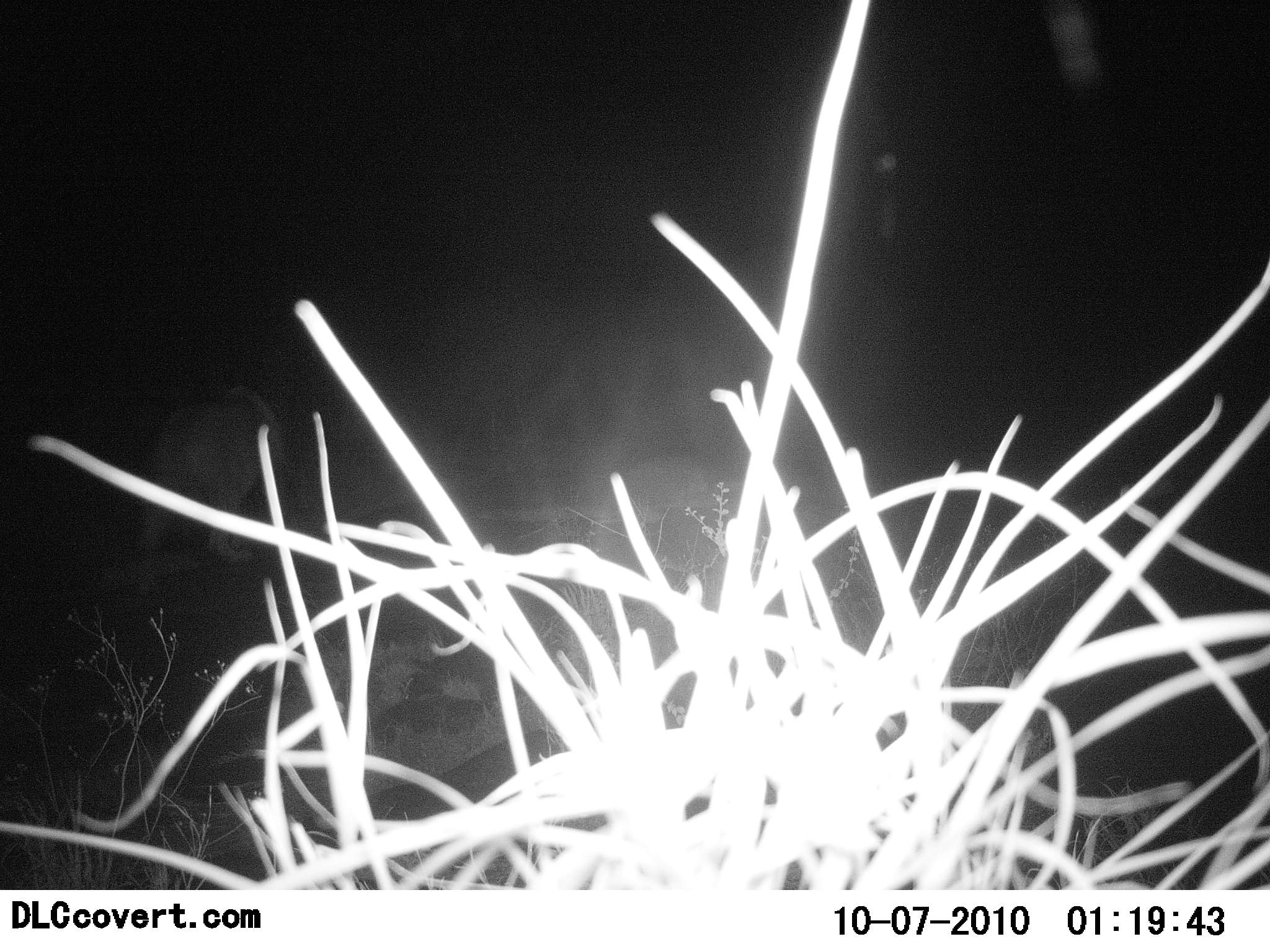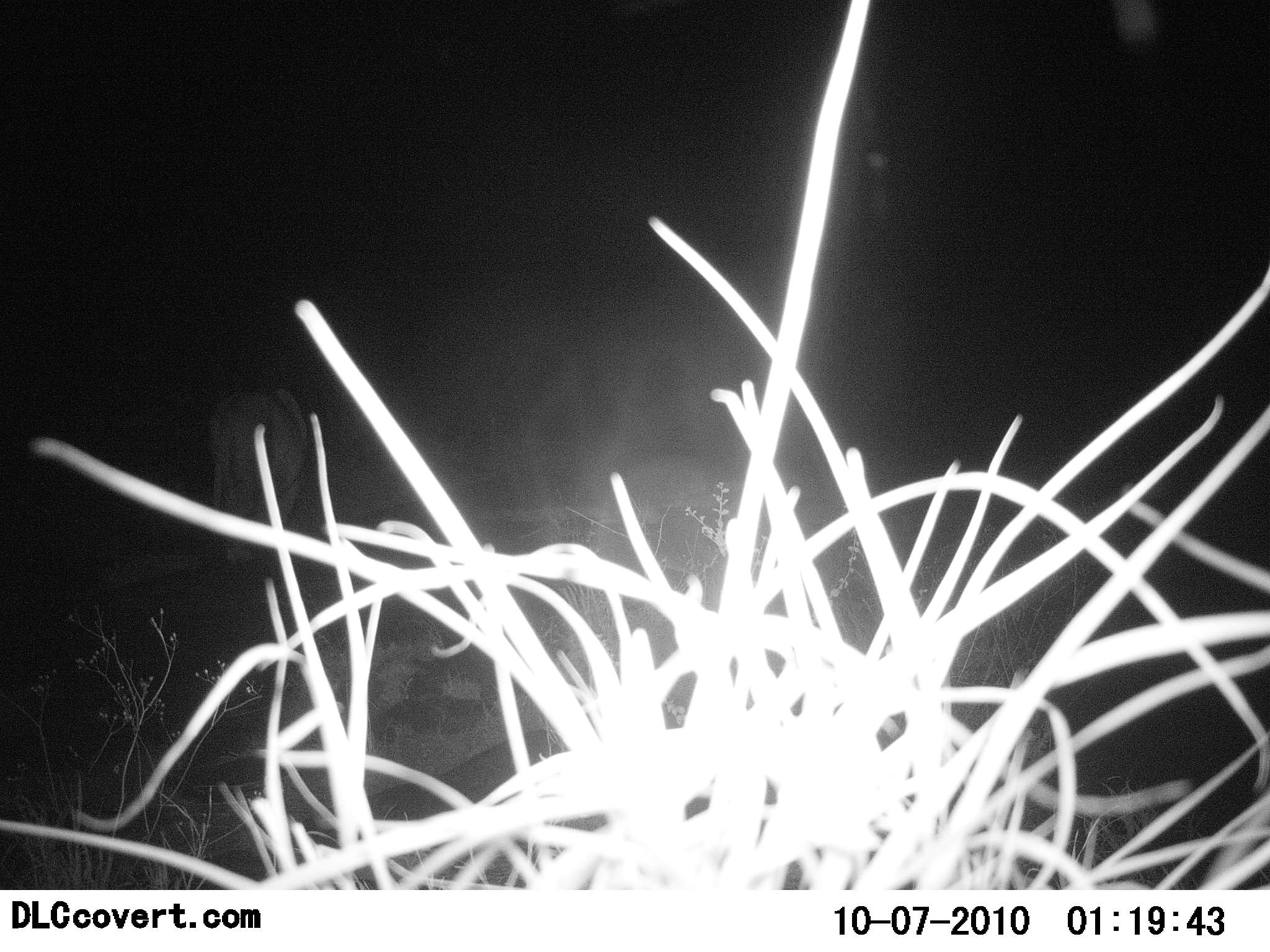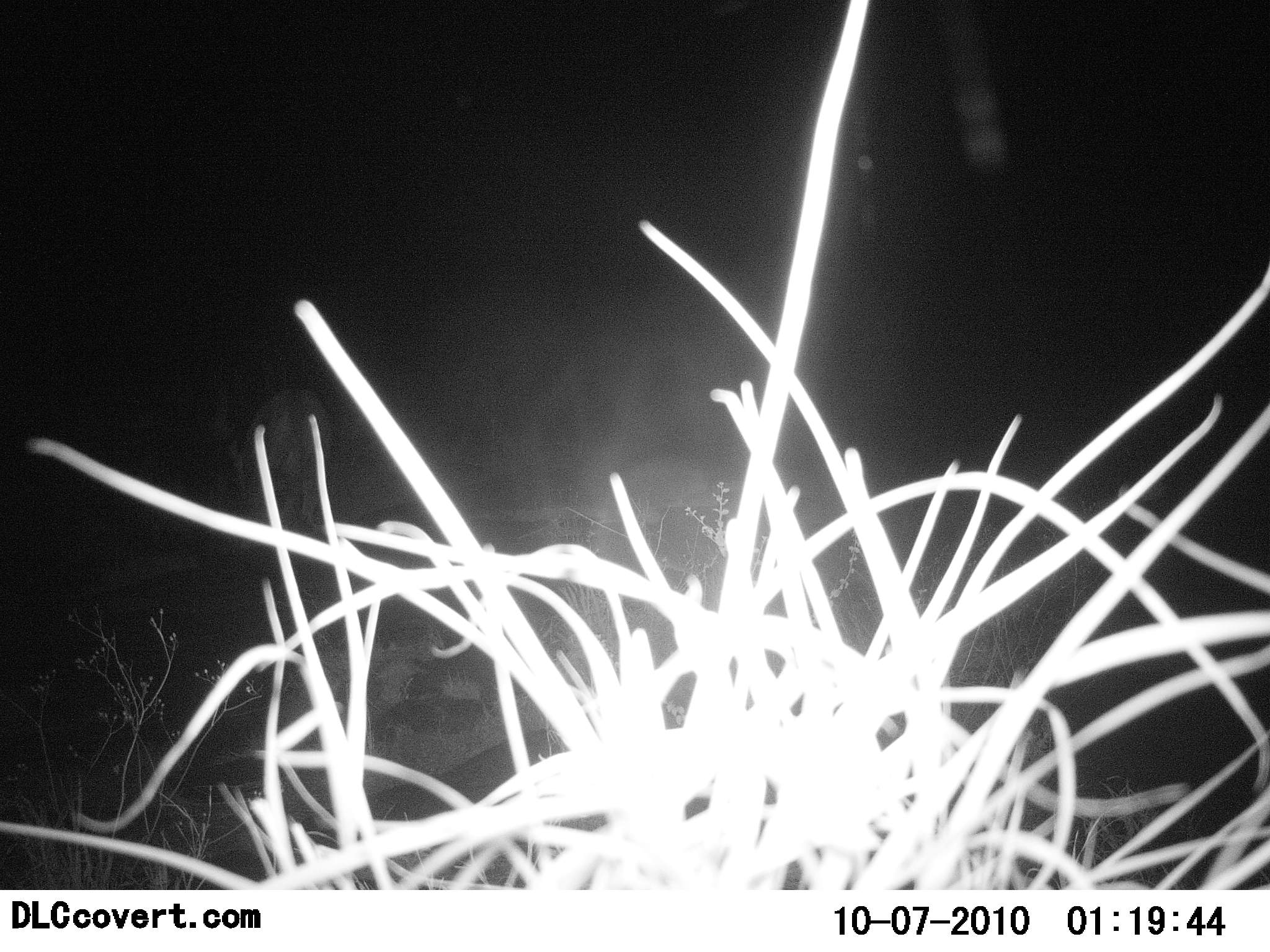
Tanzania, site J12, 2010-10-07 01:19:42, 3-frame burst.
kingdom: Animalia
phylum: Chordata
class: Mammalia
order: Carnivora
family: Felidae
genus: Panthera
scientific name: Panthera leo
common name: lion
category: lionfemale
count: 1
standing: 8%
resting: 0%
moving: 100%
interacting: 0%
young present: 0%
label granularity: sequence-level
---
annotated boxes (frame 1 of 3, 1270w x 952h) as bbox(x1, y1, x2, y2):
animal: bbox(124, 384, 298, 579)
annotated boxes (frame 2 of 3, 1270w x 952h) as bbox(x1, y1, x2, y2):
animal: bbox(201, 386, 312, 560)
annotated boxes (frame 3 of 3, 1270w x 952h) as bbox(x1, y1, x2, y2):
animal: bbox(224, 388, 328, 544)